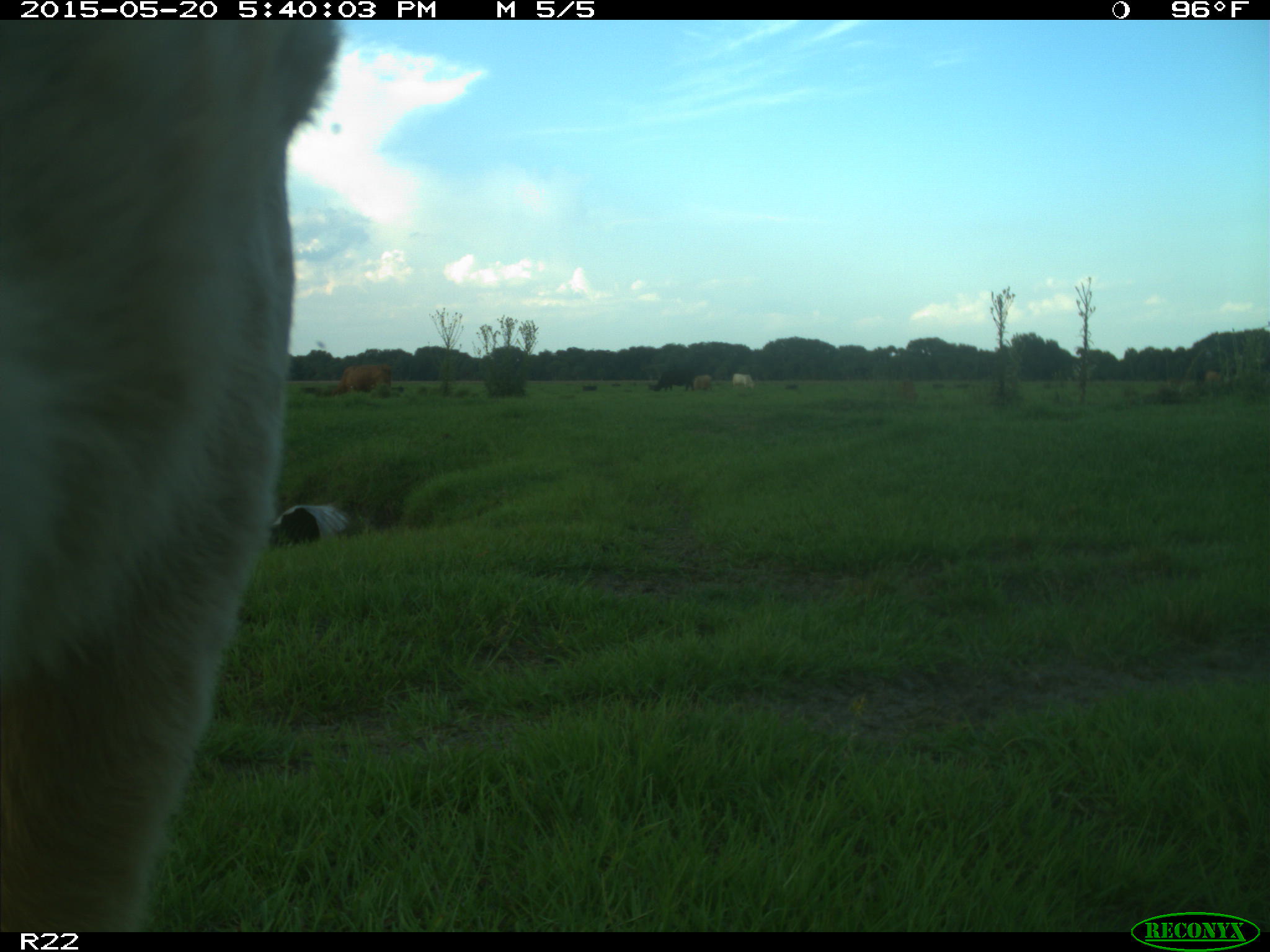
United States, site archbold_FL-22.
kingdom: Animalia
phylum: Chordata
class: Mammalia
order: Artiodactyla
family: Bovidae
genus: Bos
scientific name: Bos taurus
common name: domestic cow